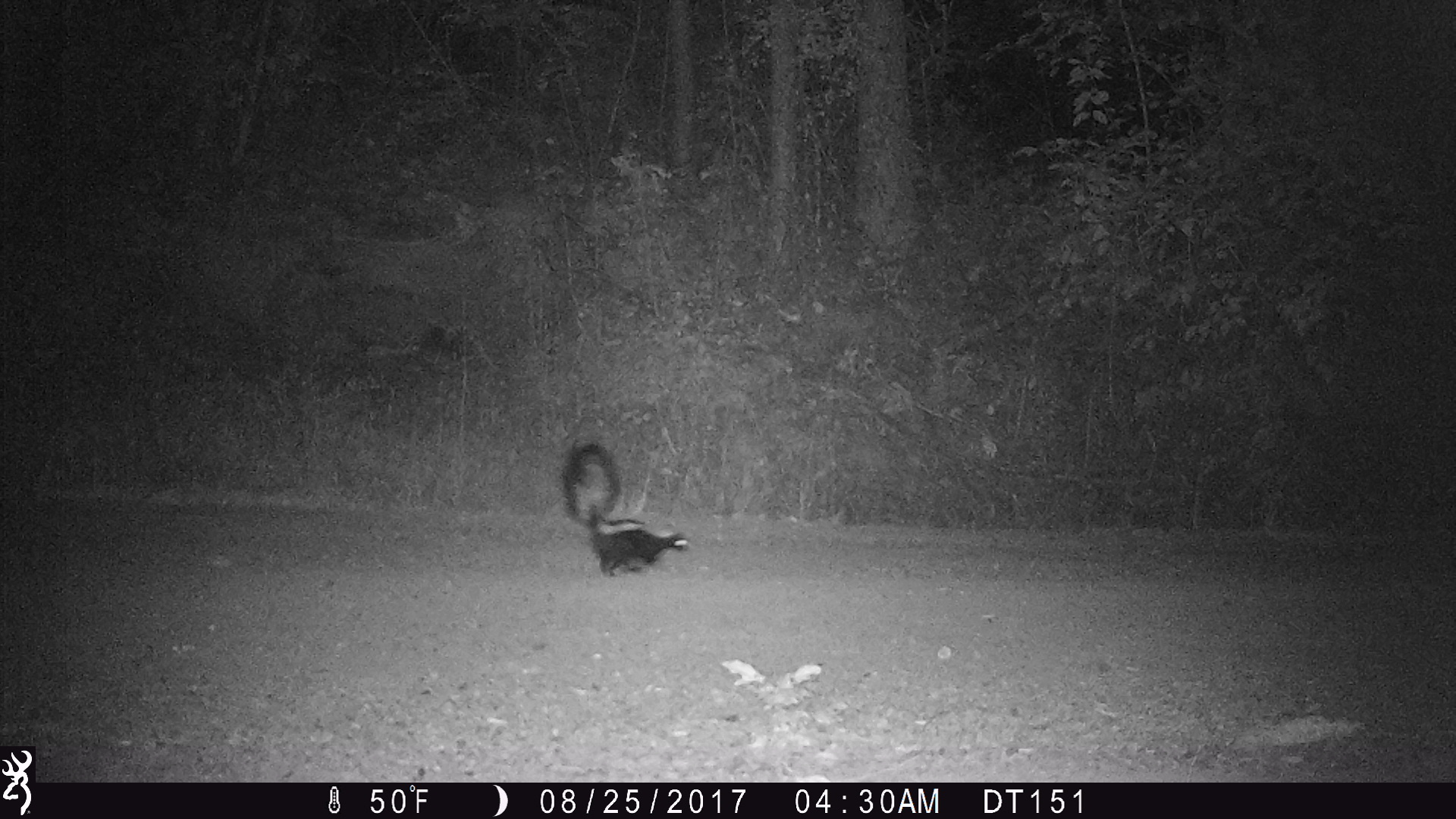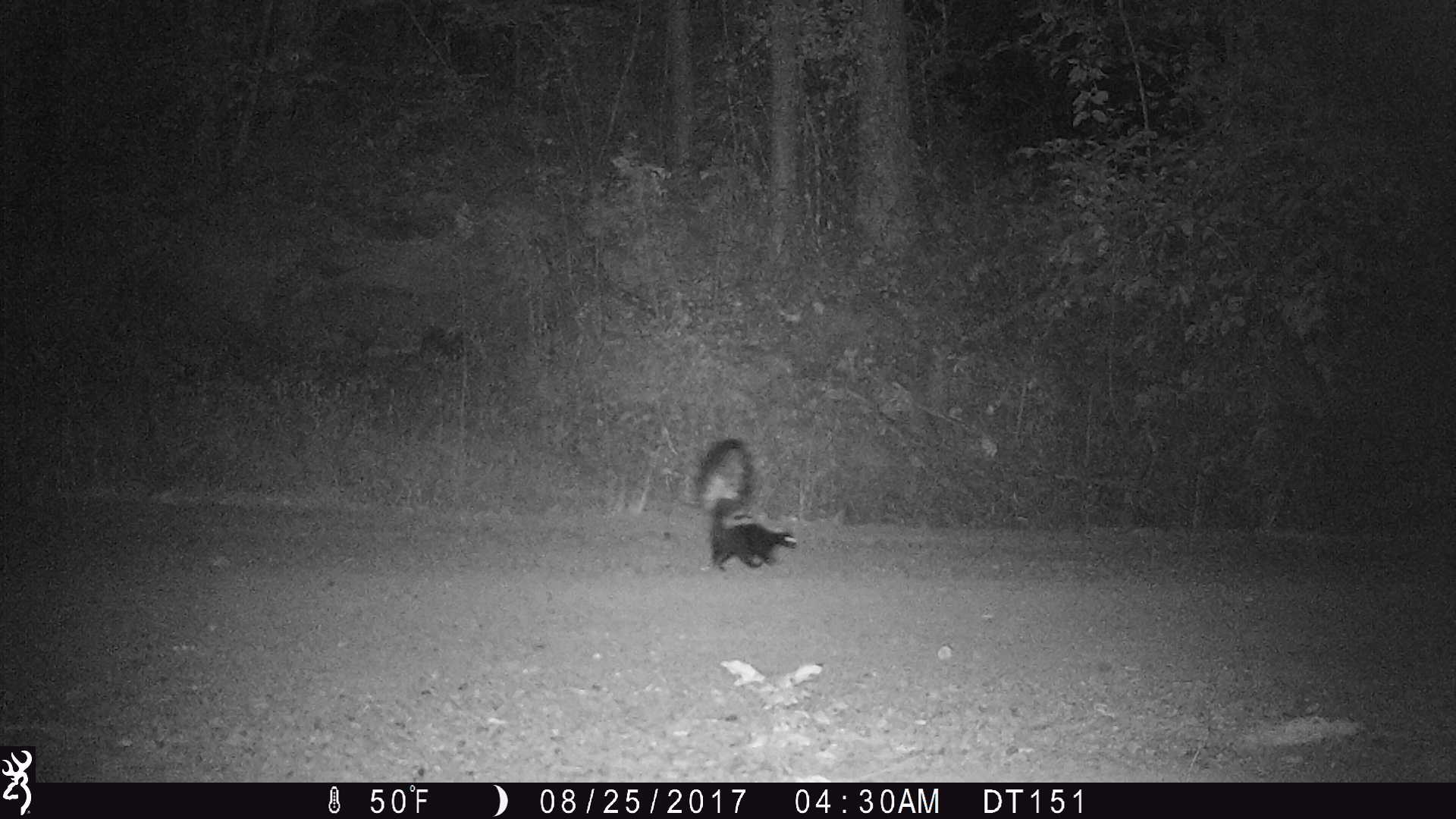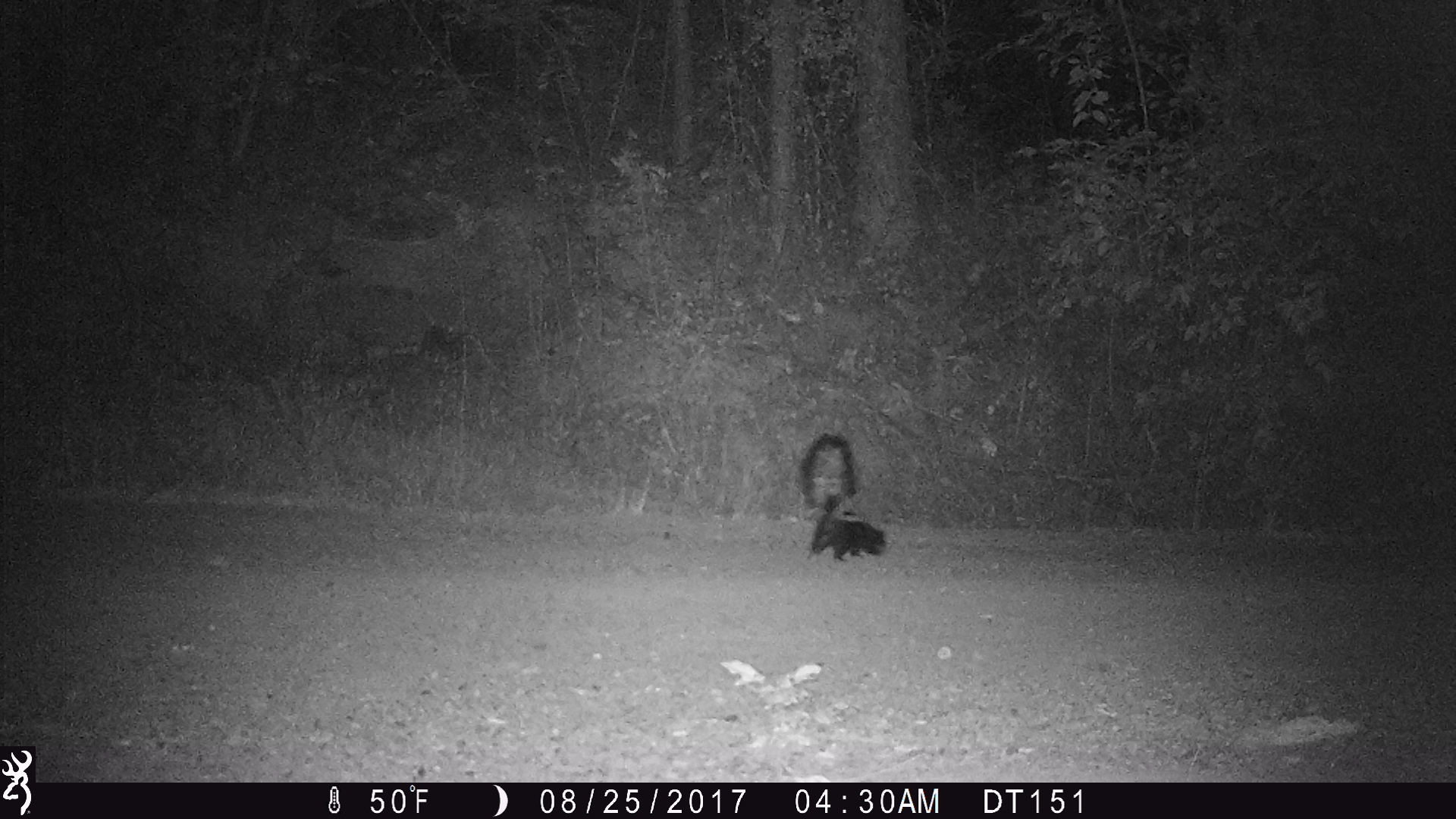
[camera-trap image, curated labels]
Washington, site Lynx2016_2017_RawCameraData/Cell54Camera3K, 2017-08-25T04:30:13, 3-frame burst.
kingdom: Animalia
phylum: Chordata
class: Mammalia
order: Carnivora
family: Mephitidae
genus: Mephitis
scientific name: Mephitis mephitis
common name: striped skunk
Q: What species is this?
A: Mephitis mephitis (striped skunk).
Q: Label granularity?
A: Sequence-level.